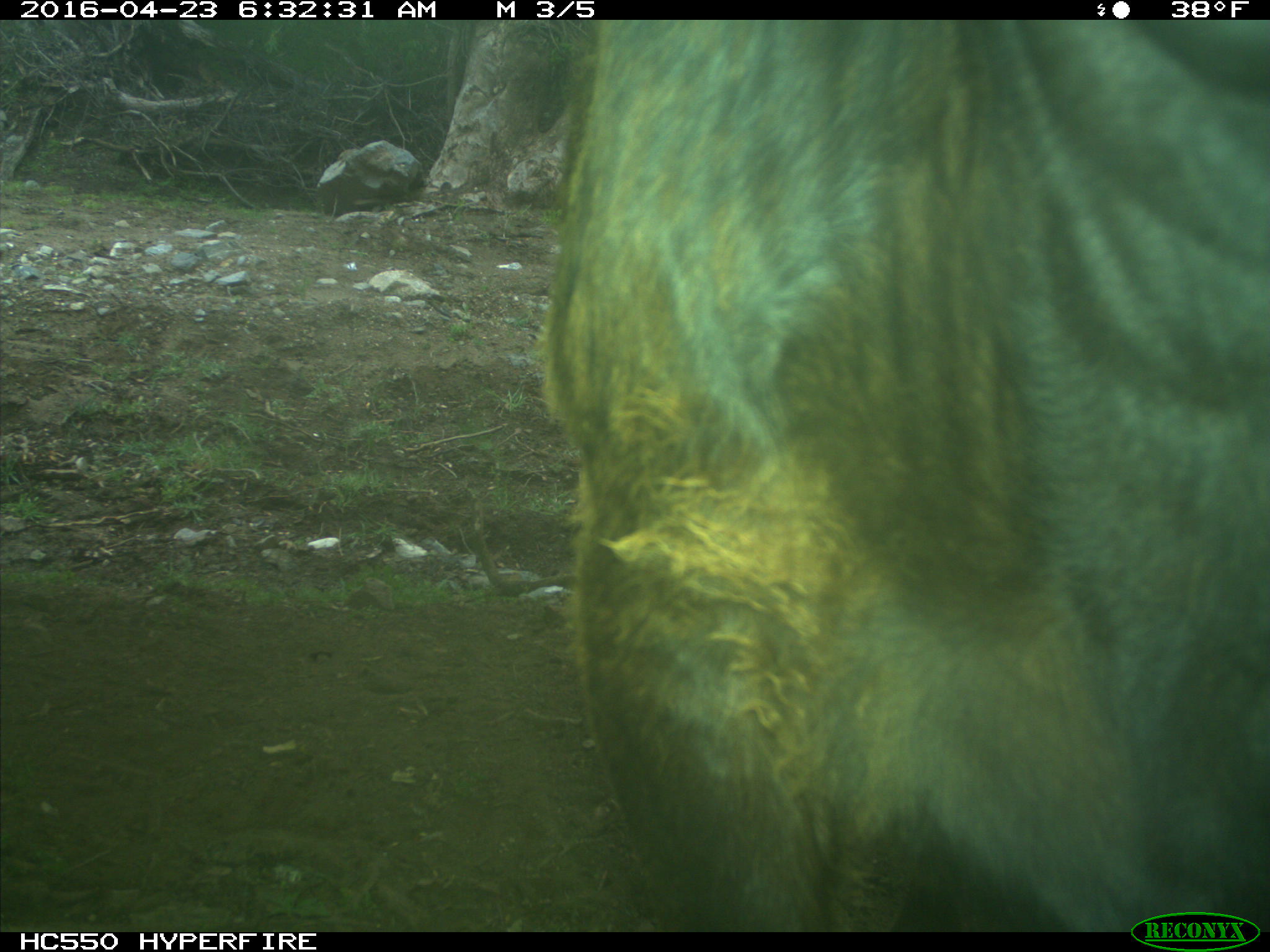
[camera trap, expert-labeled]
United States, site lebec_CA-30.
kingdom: Animalia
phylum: Chordata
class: Mammalia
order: Artiodactyla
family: Bovidae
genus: Bos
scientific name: Bos taurus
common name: domestic cow